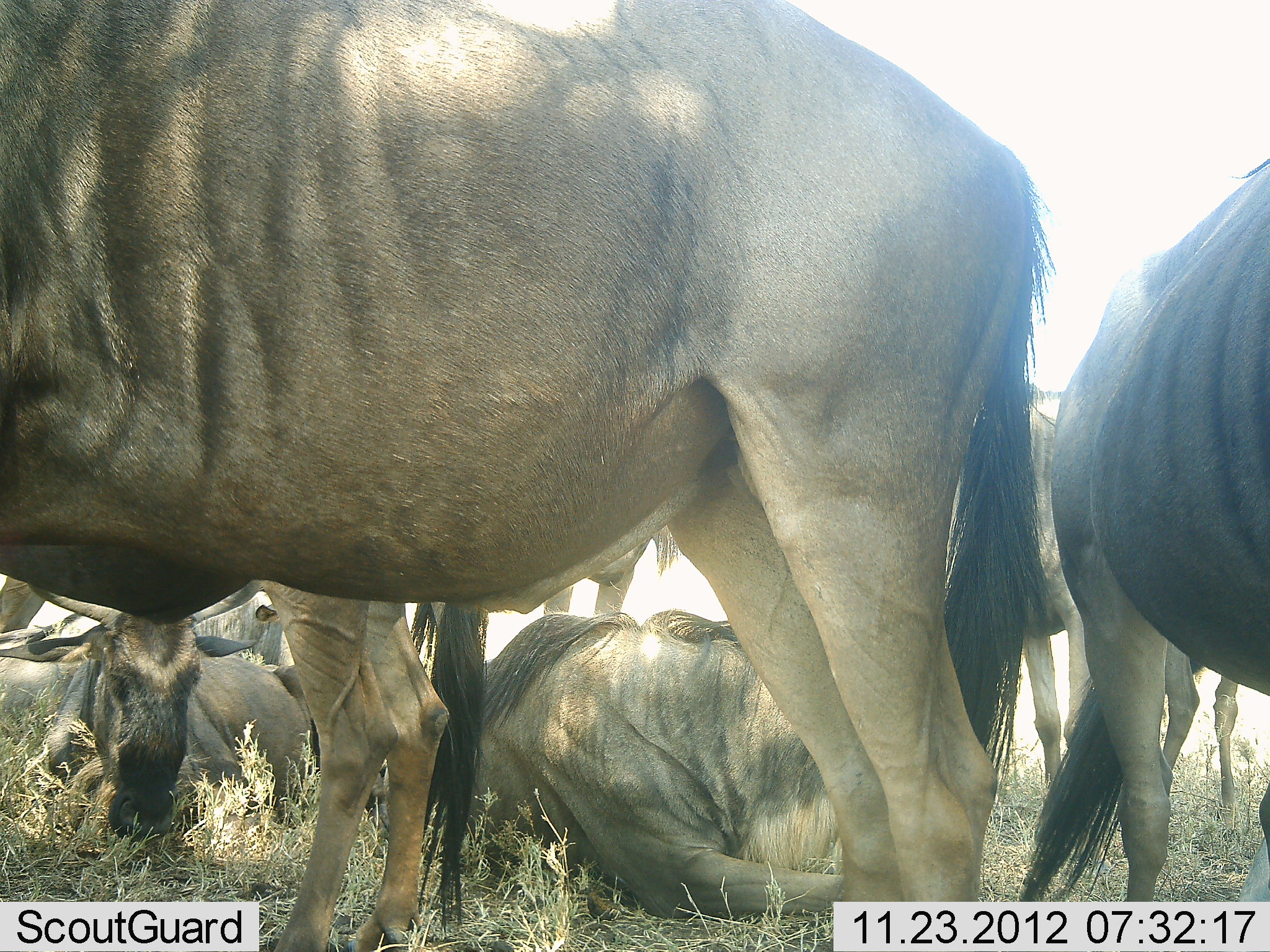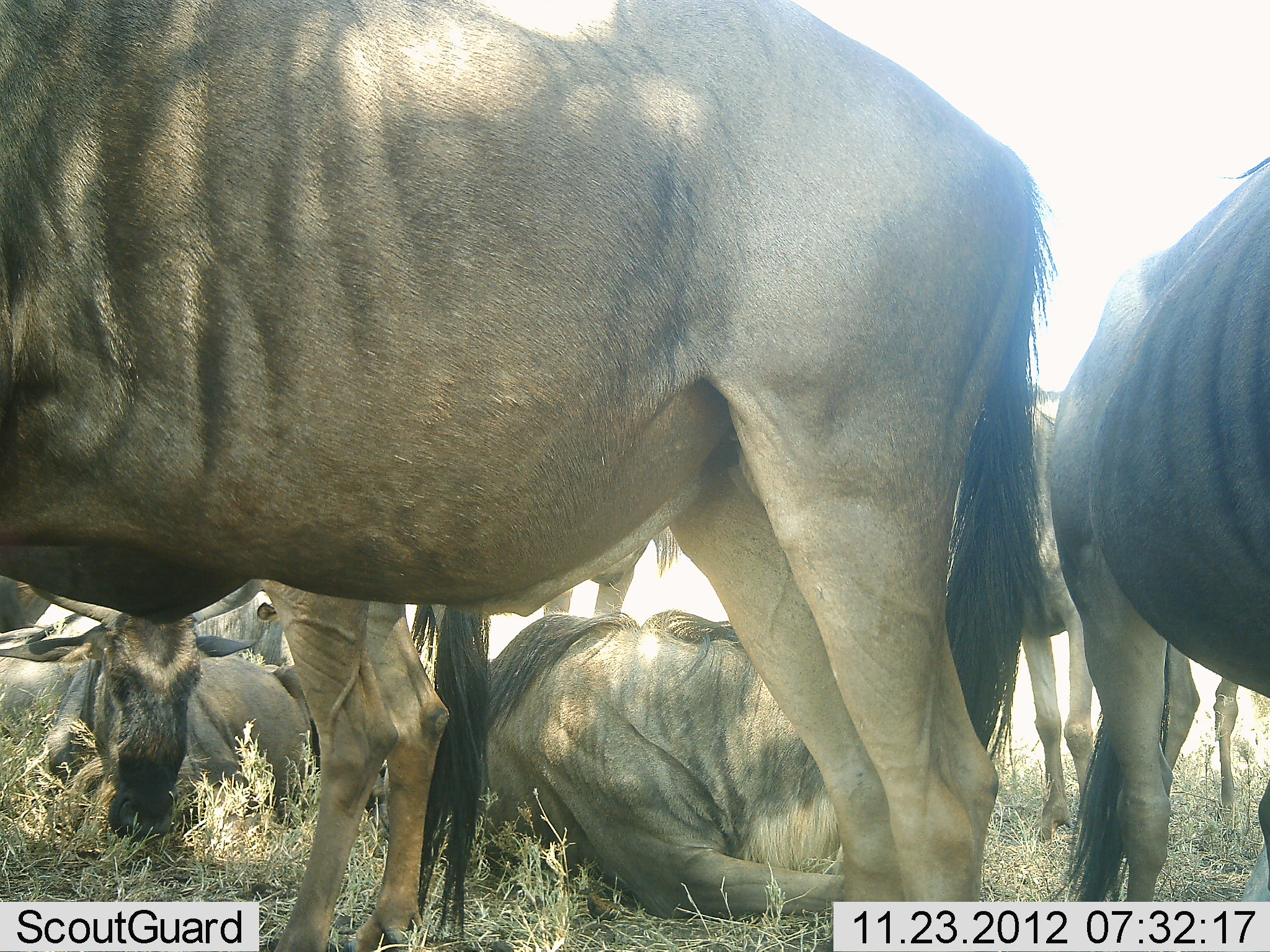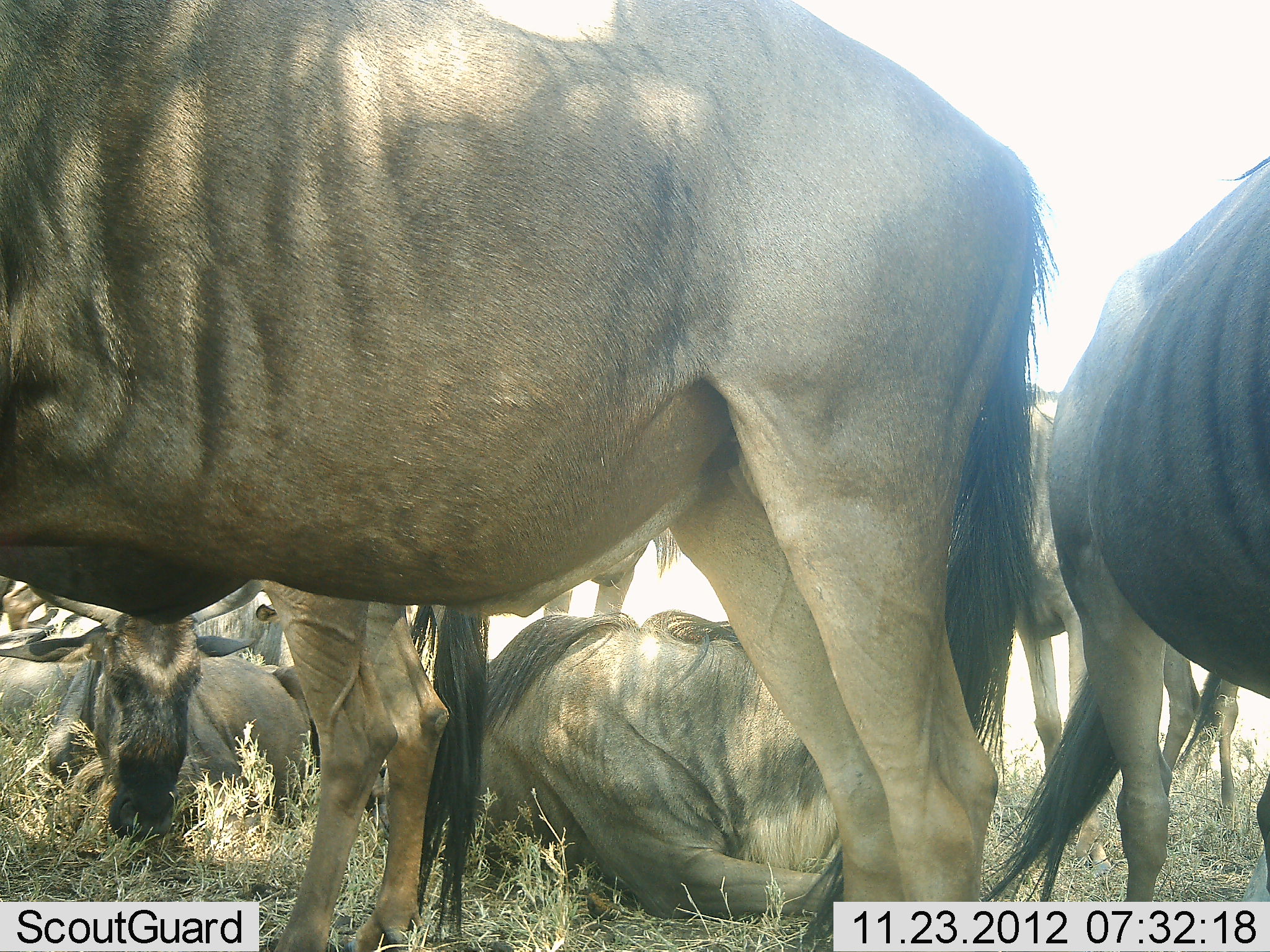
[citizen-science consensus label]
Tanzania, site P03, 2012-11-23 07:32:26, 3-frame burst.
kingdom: Animalia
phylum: Chordata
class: Mammalia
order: Artiodactyla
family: Bovidae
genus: Connochaetes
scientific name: Connochaetes taurinus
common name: blue wildebeest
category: wildebeest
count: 9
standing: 100%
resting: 100%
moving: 0%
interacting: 0%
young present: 20%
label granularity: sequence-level